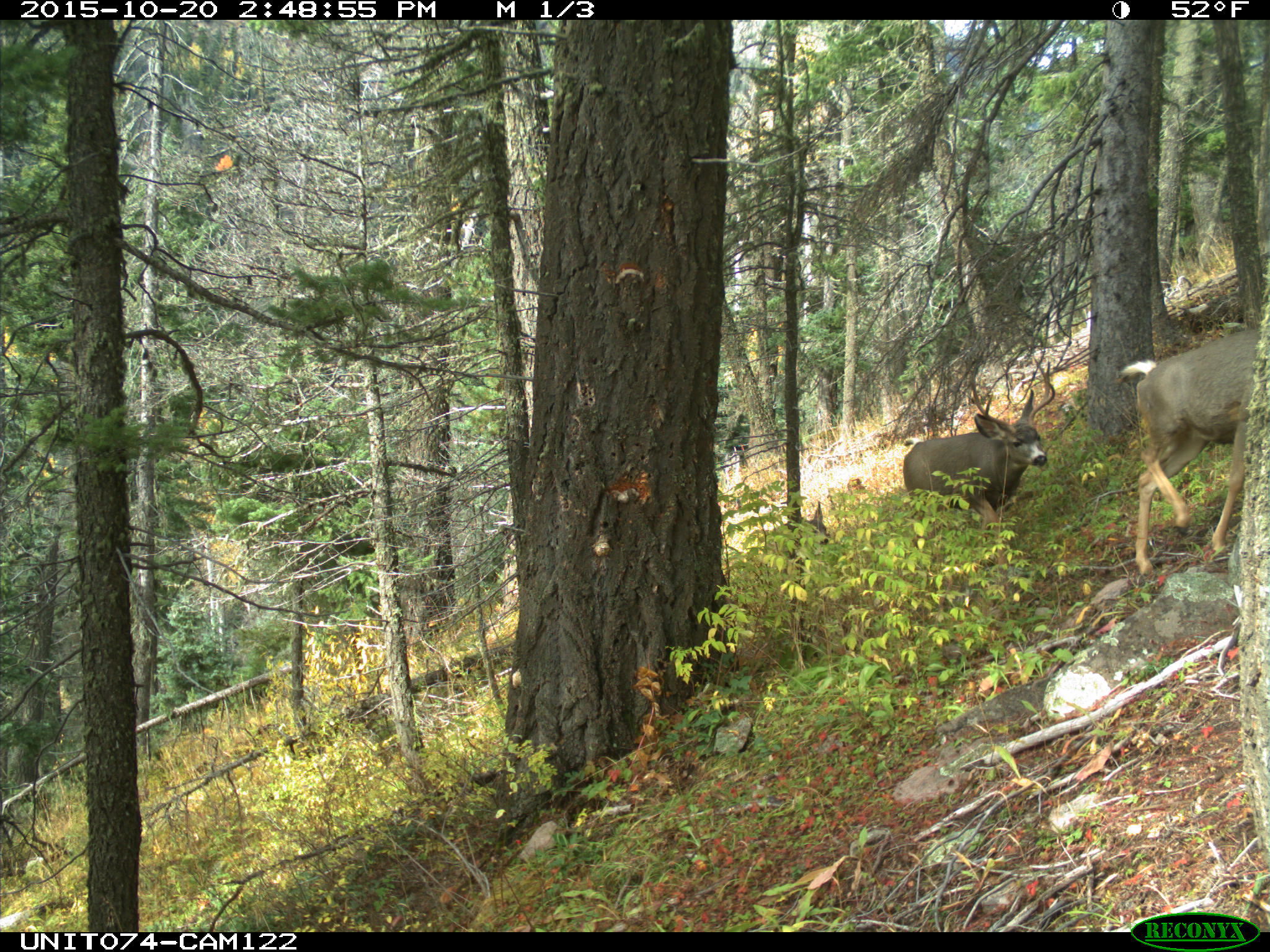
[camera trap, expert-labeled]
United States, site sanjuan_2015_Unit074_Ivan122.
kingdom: Animalia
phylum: Chordata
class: Mammalia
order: Artiodactyla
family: Cervidae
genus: Odocoileus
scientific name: Odocoileus hemionus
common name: mule deer